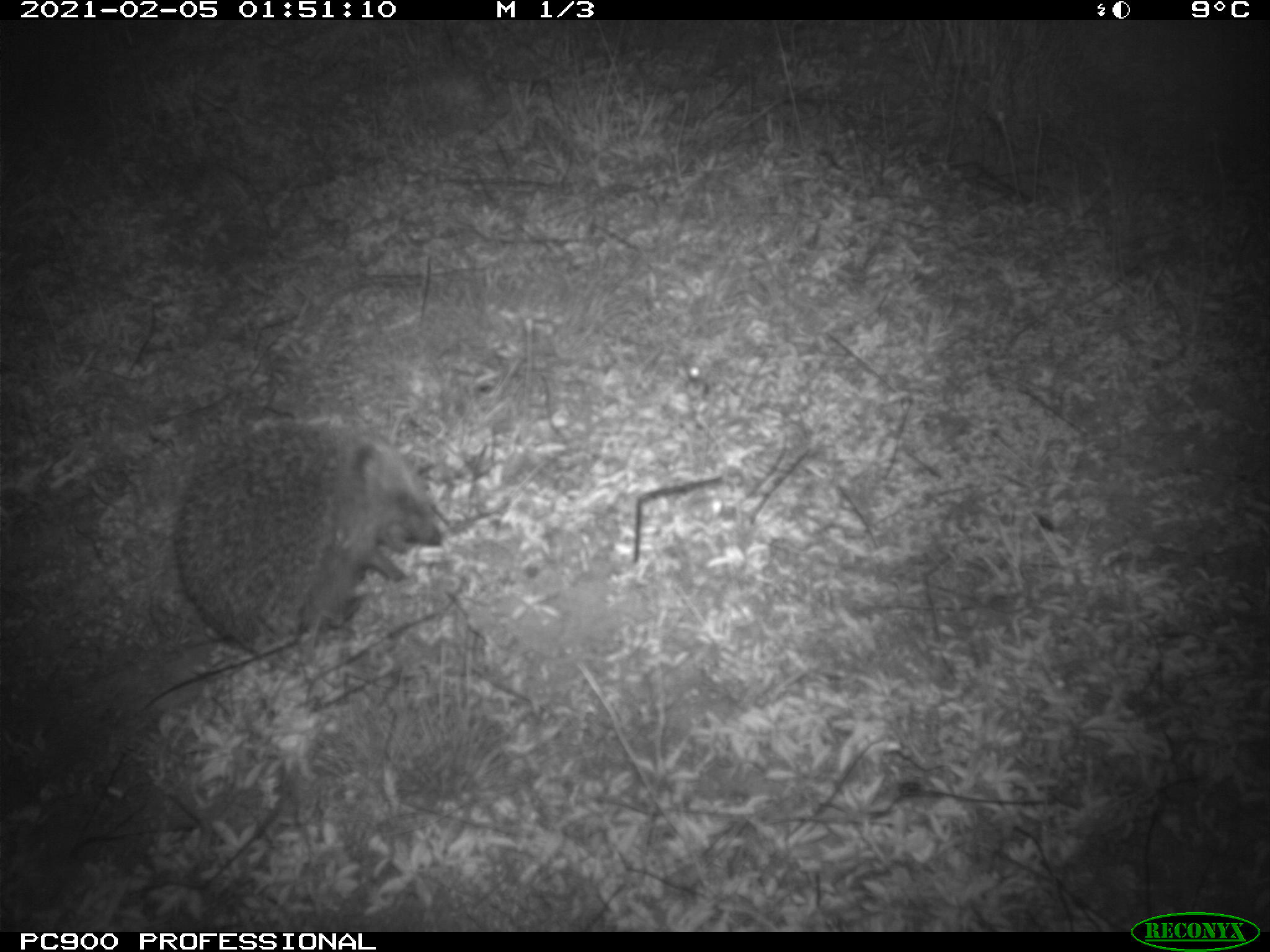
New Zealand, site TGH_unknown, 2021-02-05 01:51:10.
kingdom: Animalia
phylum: Chordata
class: Mammalia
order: Eulipotyphla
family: Erinaceidae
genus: Erinaceus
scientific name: Erinaceus europaeus europaeus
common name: european hedgehog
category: hedgehog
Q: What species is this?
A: Hedgehog (european hedgehog) (Erinaceus europaeus europaeus).